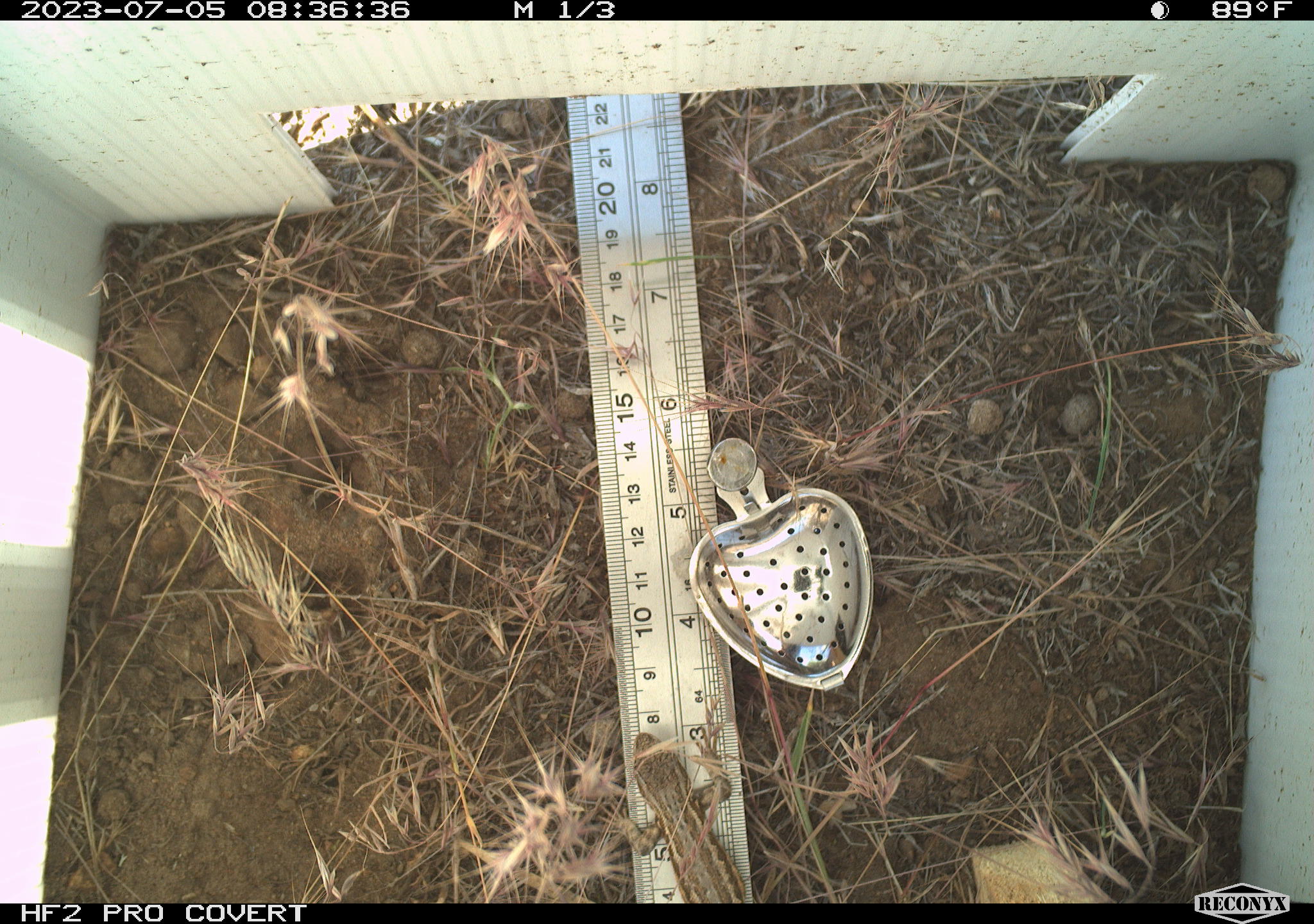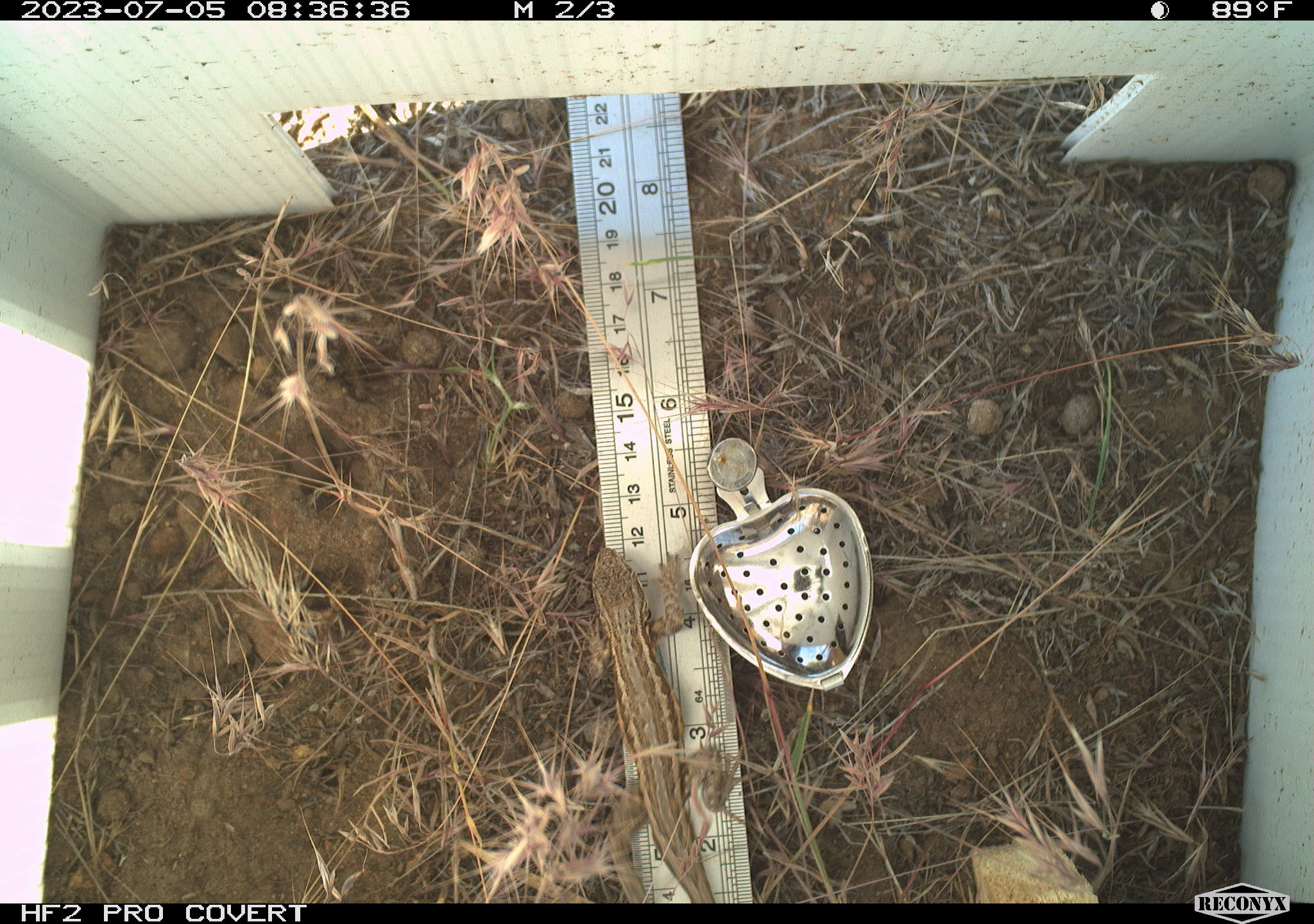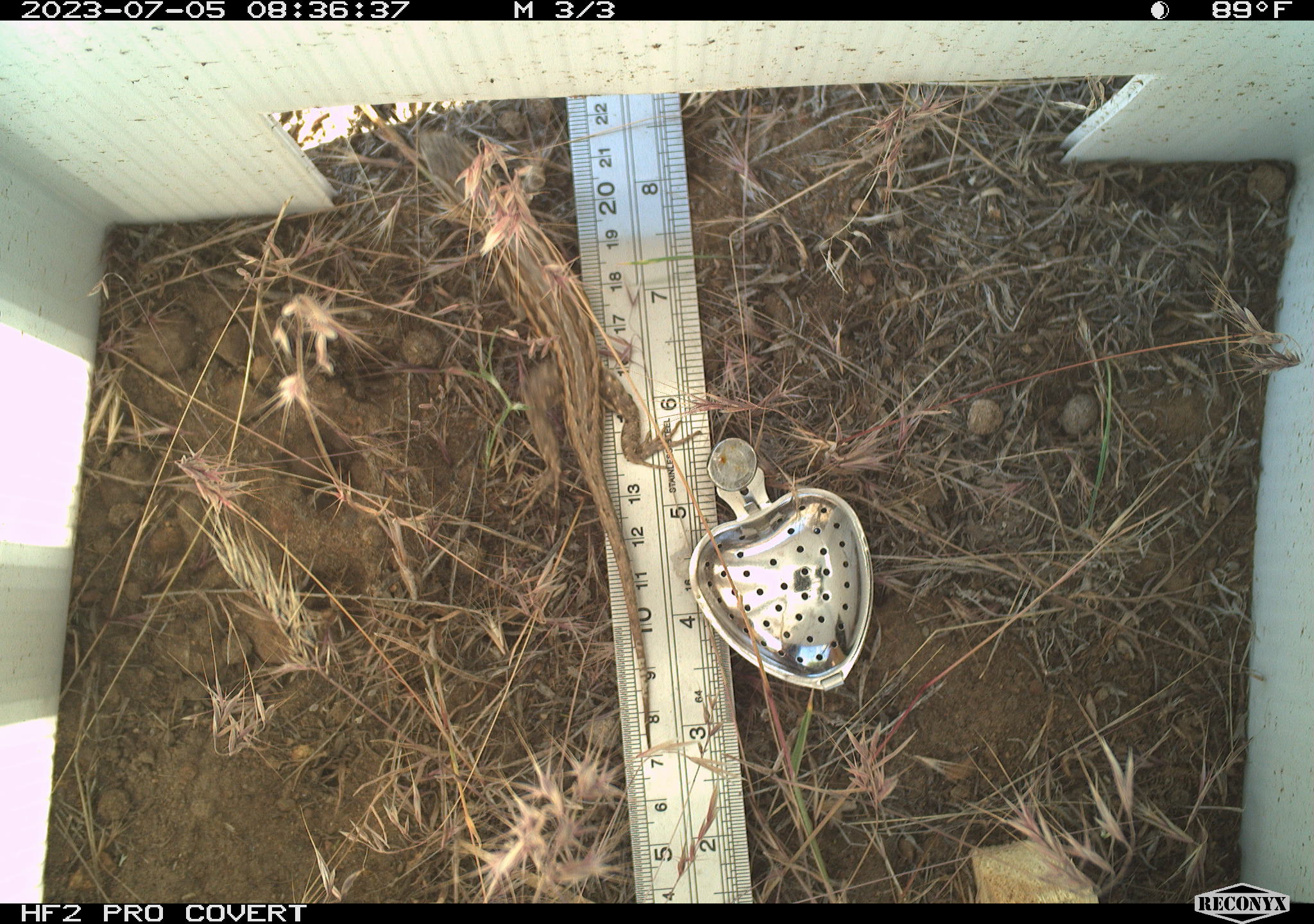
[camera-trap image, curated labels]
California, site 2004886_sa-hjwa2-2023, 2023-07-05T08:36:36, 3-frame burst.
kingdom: Animalia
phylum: Chordata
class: Reptilia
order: Squamata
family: Phrynosomatidae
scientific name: Phrynosomatidae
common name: phrynosomatid lizards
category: phrynosomatidae family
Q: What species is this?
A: Phrynosomatidae family (phrynosomatid lizards) (Phrynosomatidae).